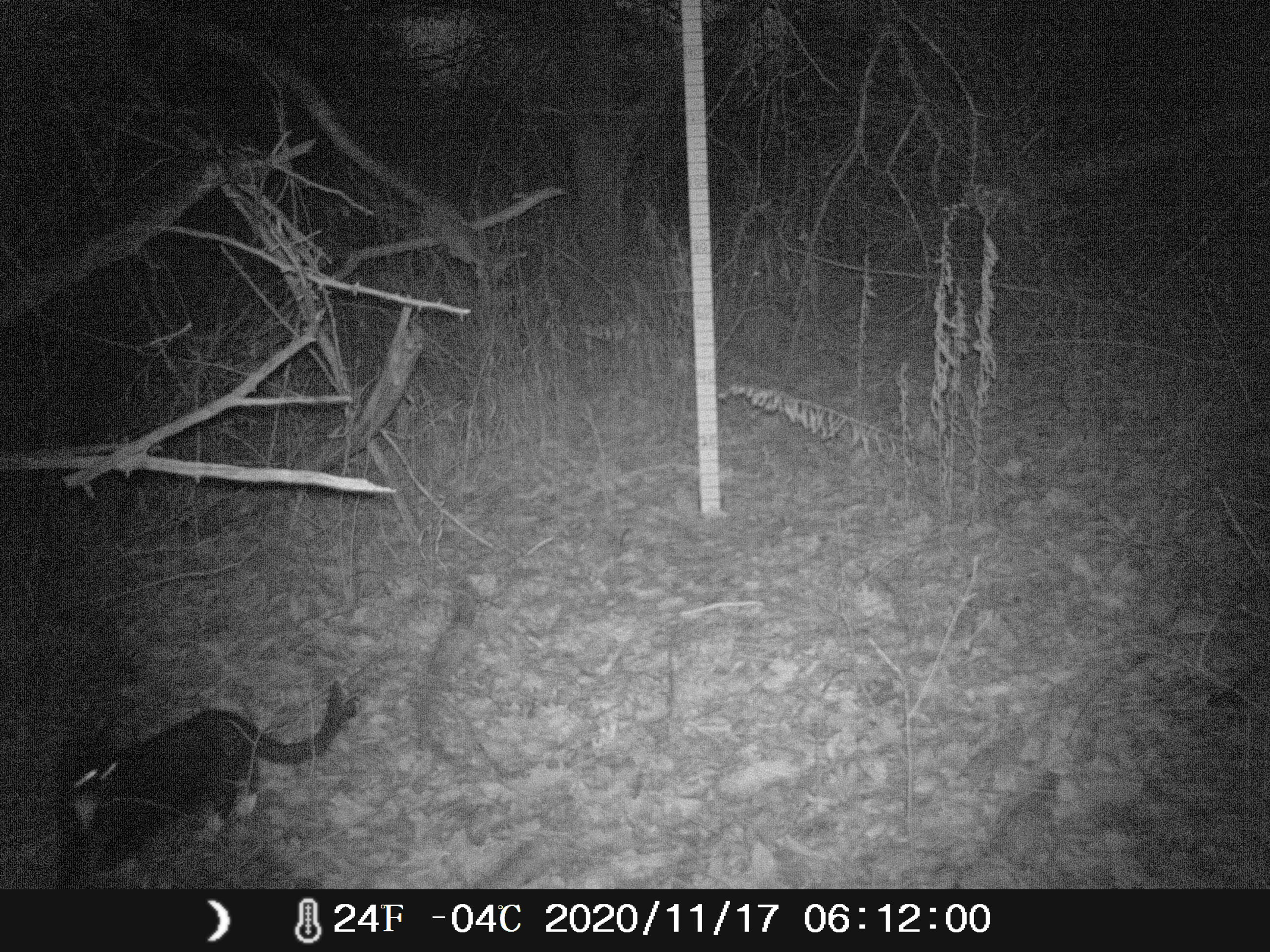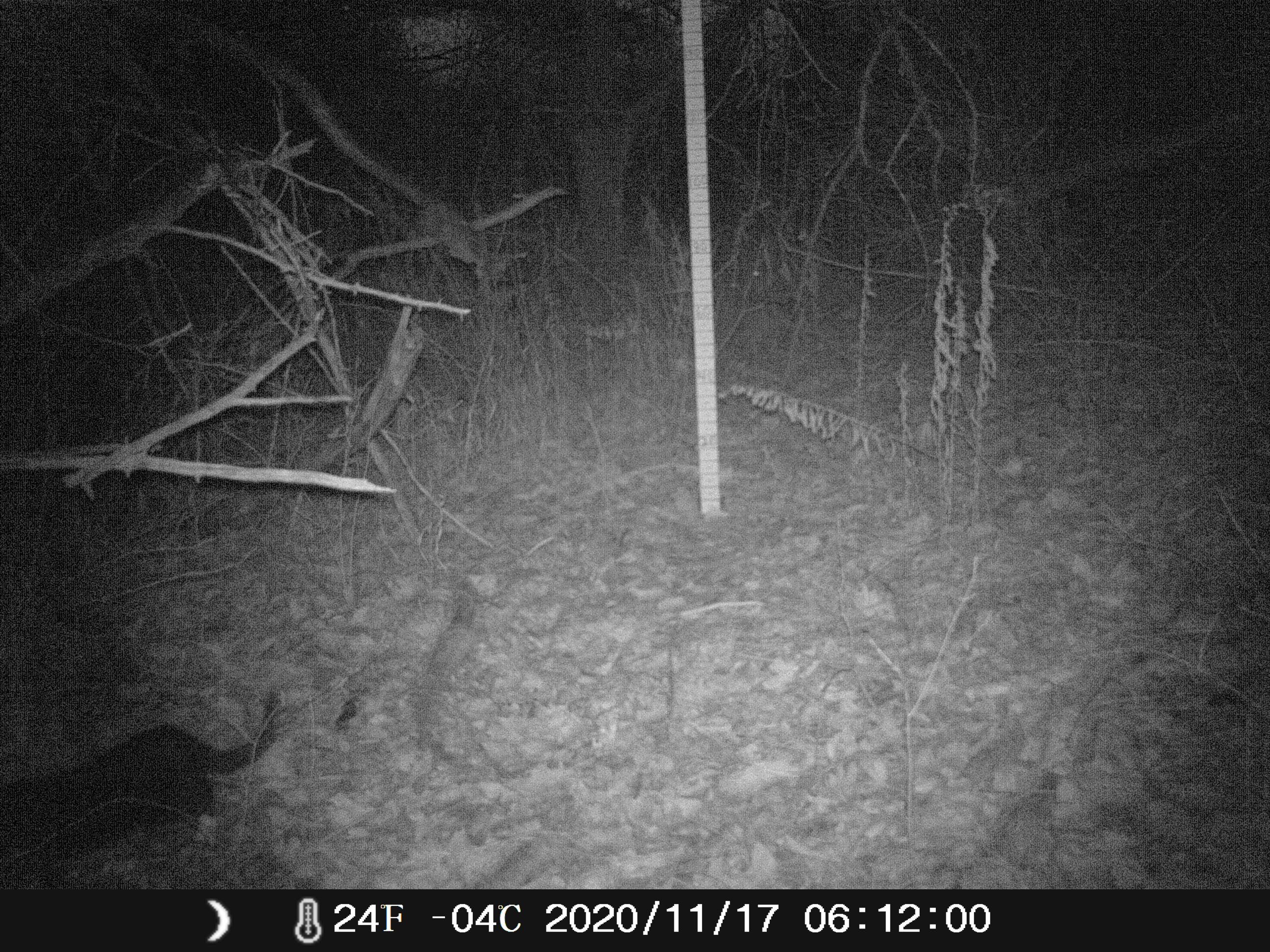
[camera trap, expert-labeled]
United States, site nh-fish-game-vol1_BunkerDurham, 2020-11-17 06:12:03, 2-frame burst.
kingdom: Animalia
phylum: Chordata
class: Mammalia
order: Carnivora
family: Felidae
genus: Felis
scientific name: Felis catus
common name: domestic cat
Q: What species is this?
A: Domestic cat (Felis catus).